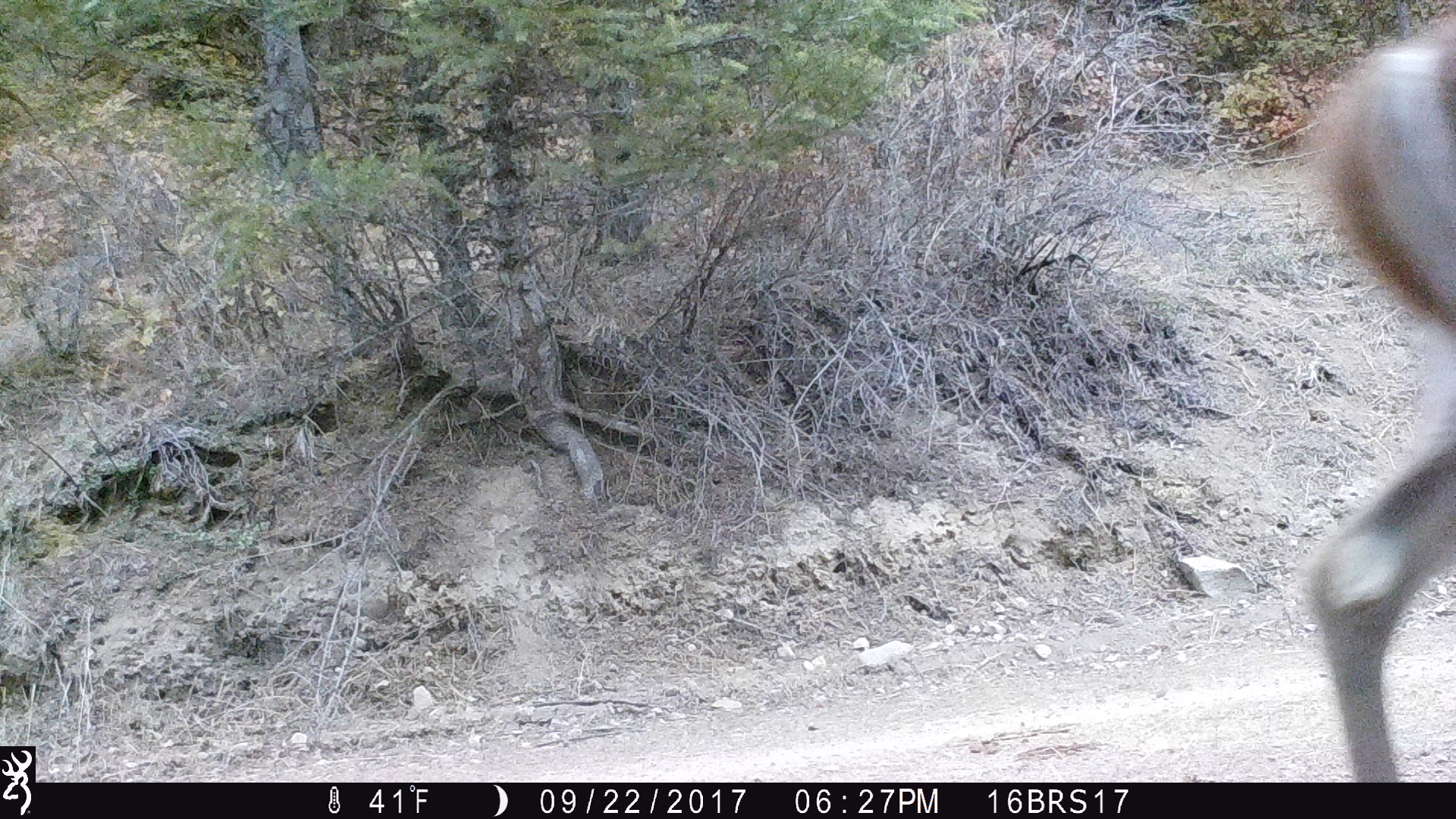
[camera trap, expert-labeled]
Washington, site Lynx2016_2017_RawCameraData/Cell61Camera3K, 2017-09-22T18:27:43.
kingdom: Animalia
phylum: Chordata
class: Mammalia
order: Artiodactyla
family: Cervidae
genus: Odocoileus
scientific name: Odocoileus virginianus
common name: white-tailed deer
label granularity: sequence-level